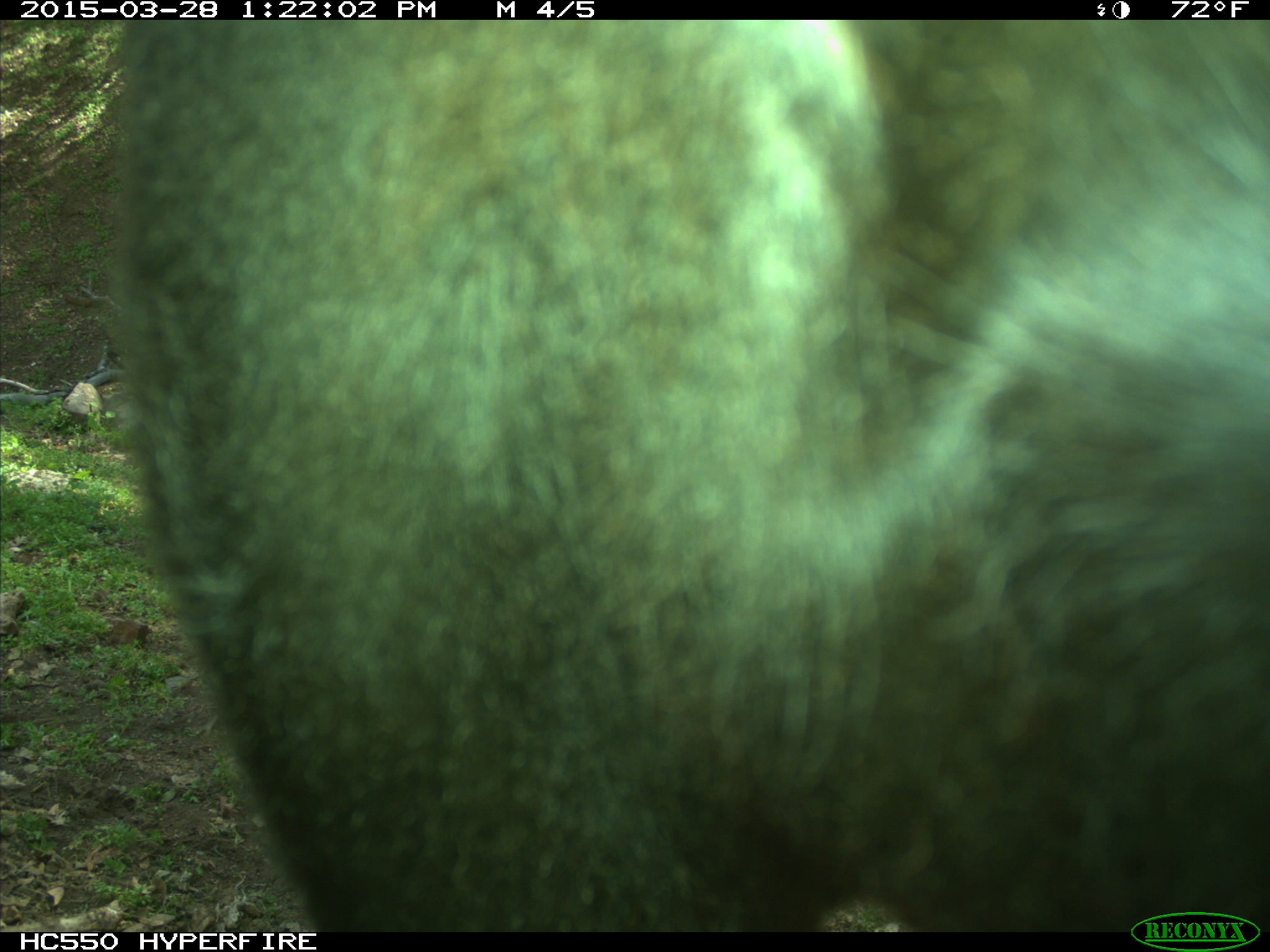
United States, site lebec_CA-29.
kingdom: Animalia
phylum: Chordata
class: Mammalia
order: Artiodactyla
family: Bovidae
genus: Bos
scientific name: Bos taurus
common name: domestic cow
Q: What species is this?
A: Bos taurus (domestic cow).